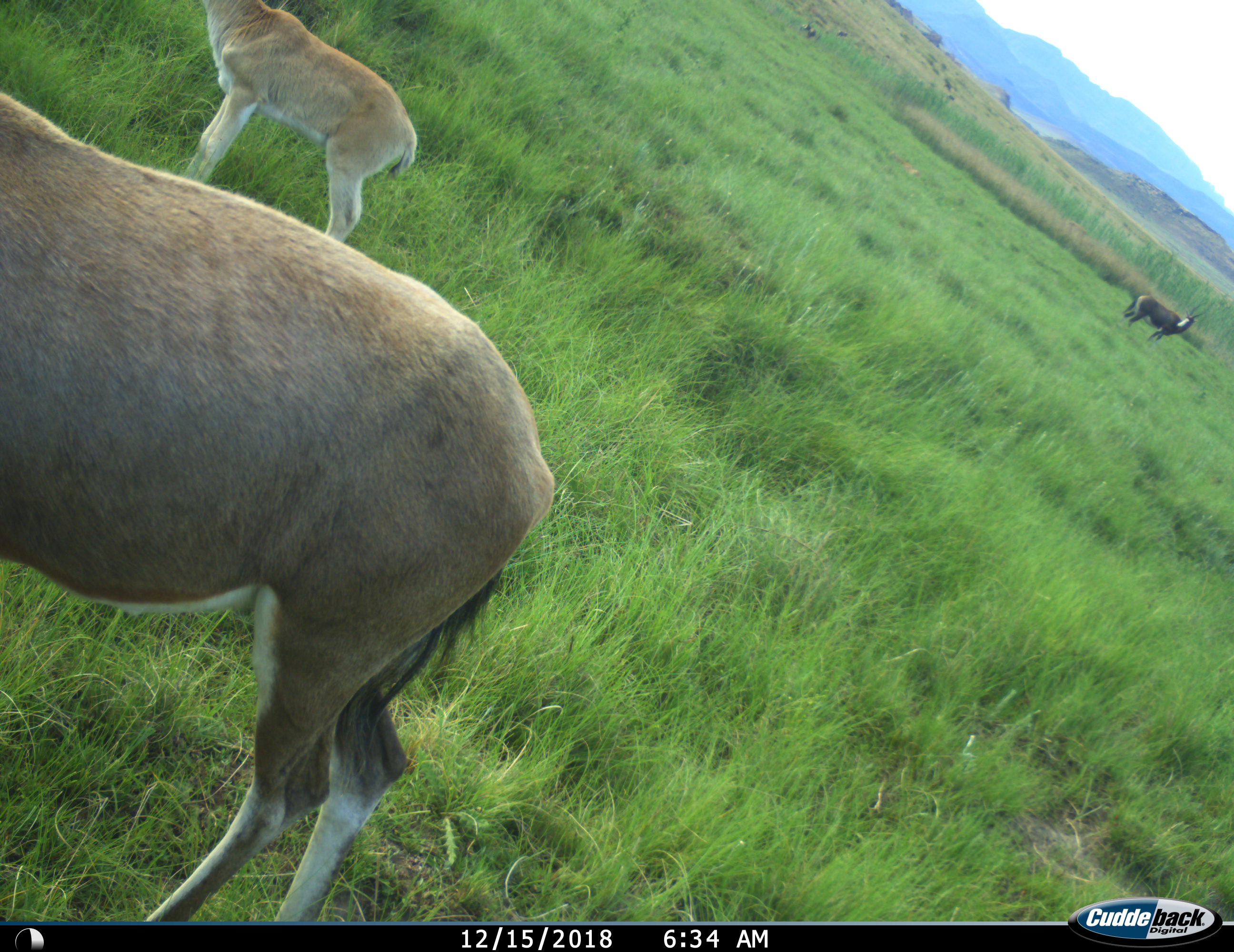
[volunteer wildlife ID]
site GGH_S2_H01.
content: unidentified animal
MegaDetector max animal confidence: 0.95